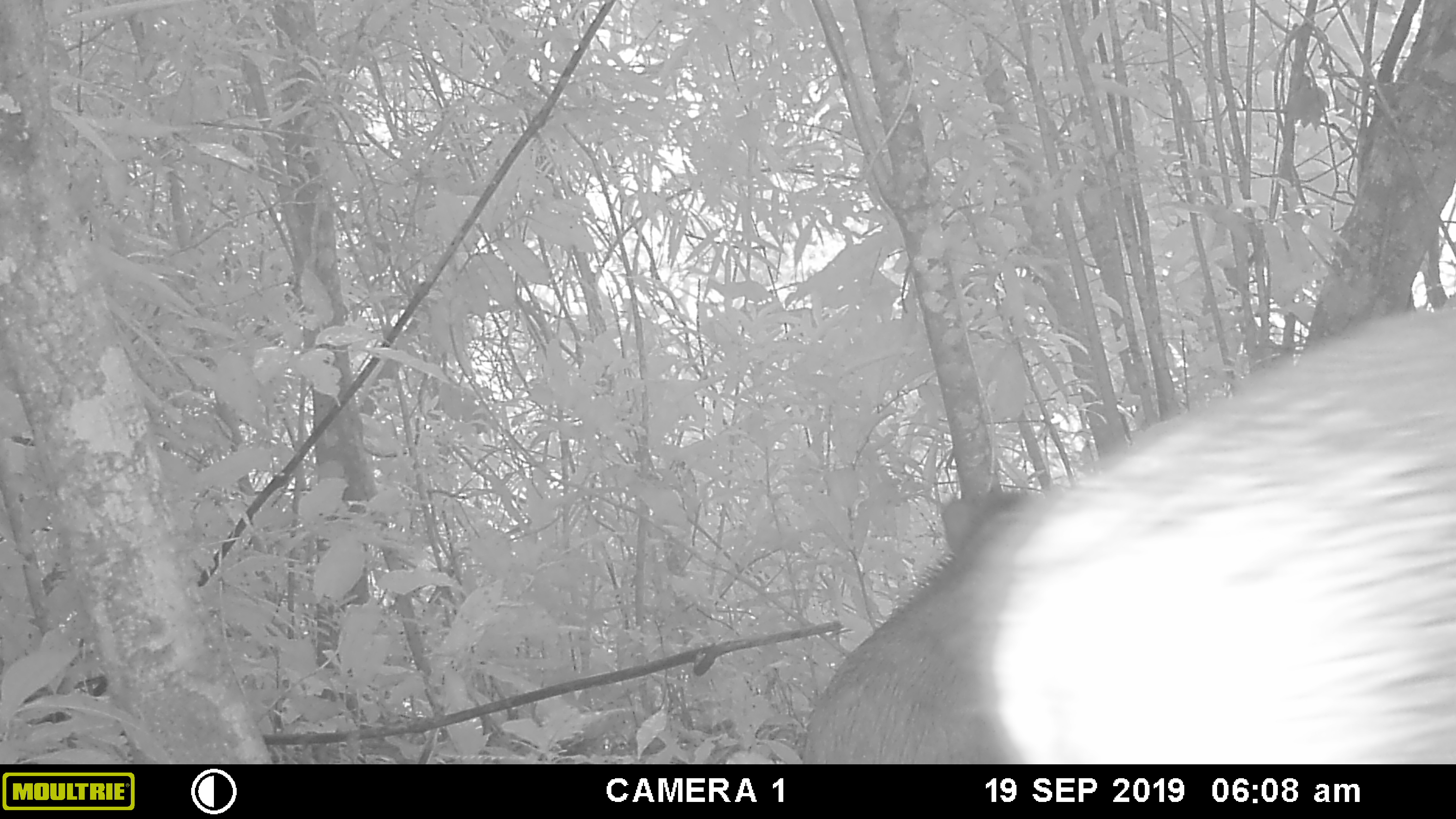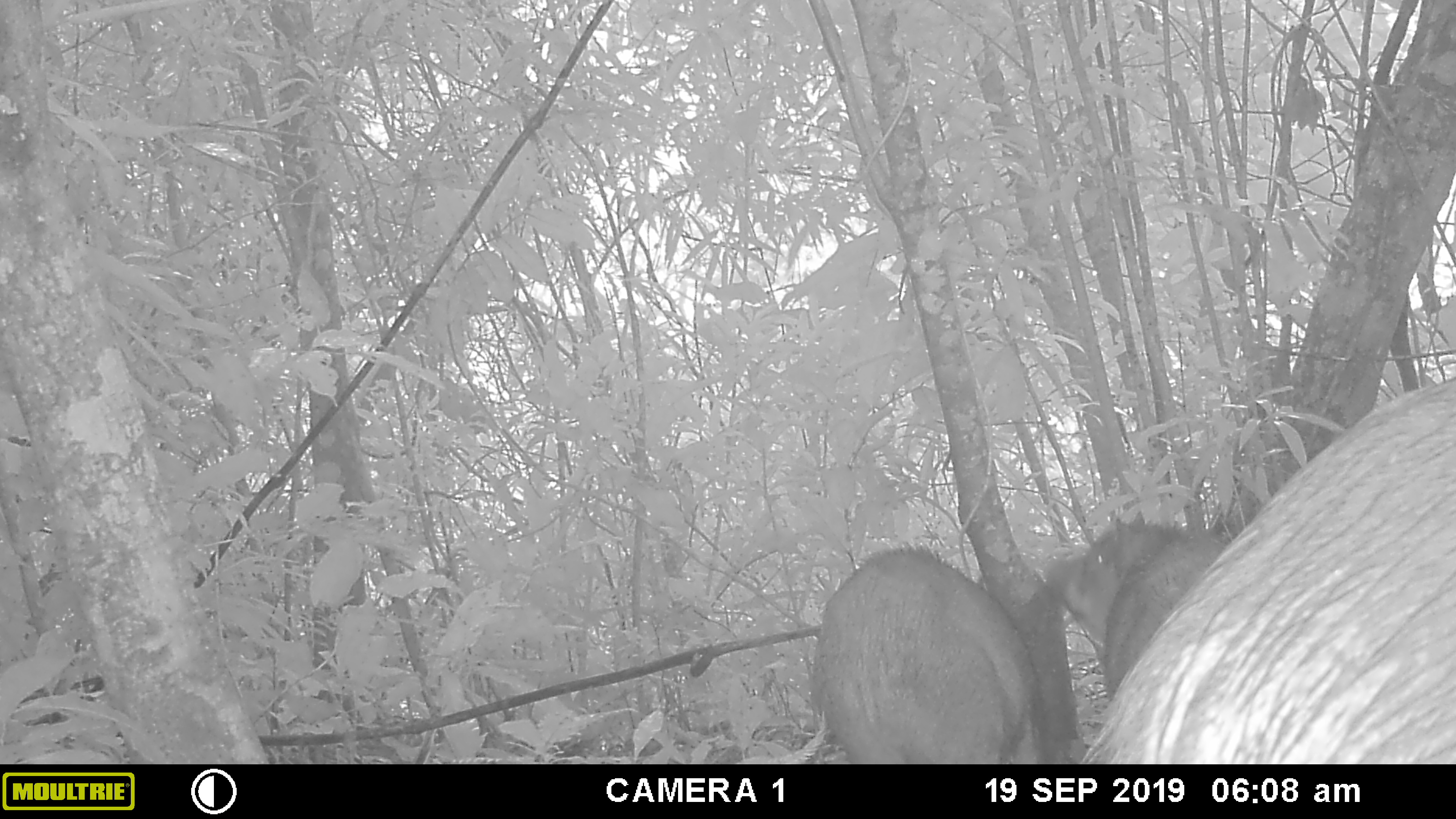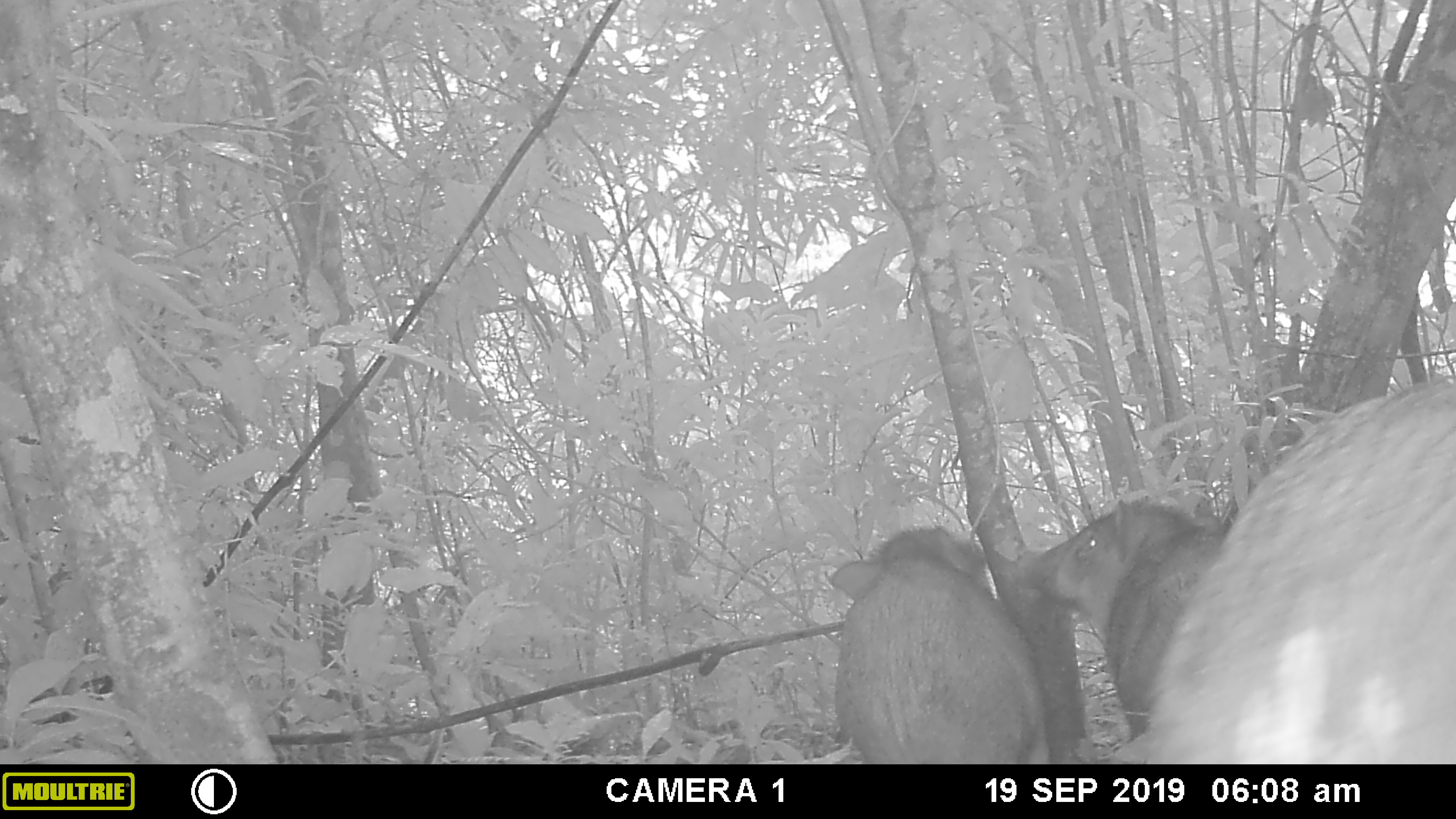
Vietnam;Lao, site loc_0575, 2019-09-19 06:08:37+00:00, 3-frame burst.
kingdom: Animalia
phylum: Chordata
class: Mammalia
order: Artiodactyla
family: Suidae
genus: Sus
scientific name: Sus scrofa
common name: eurasian wild pig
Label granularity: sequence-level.